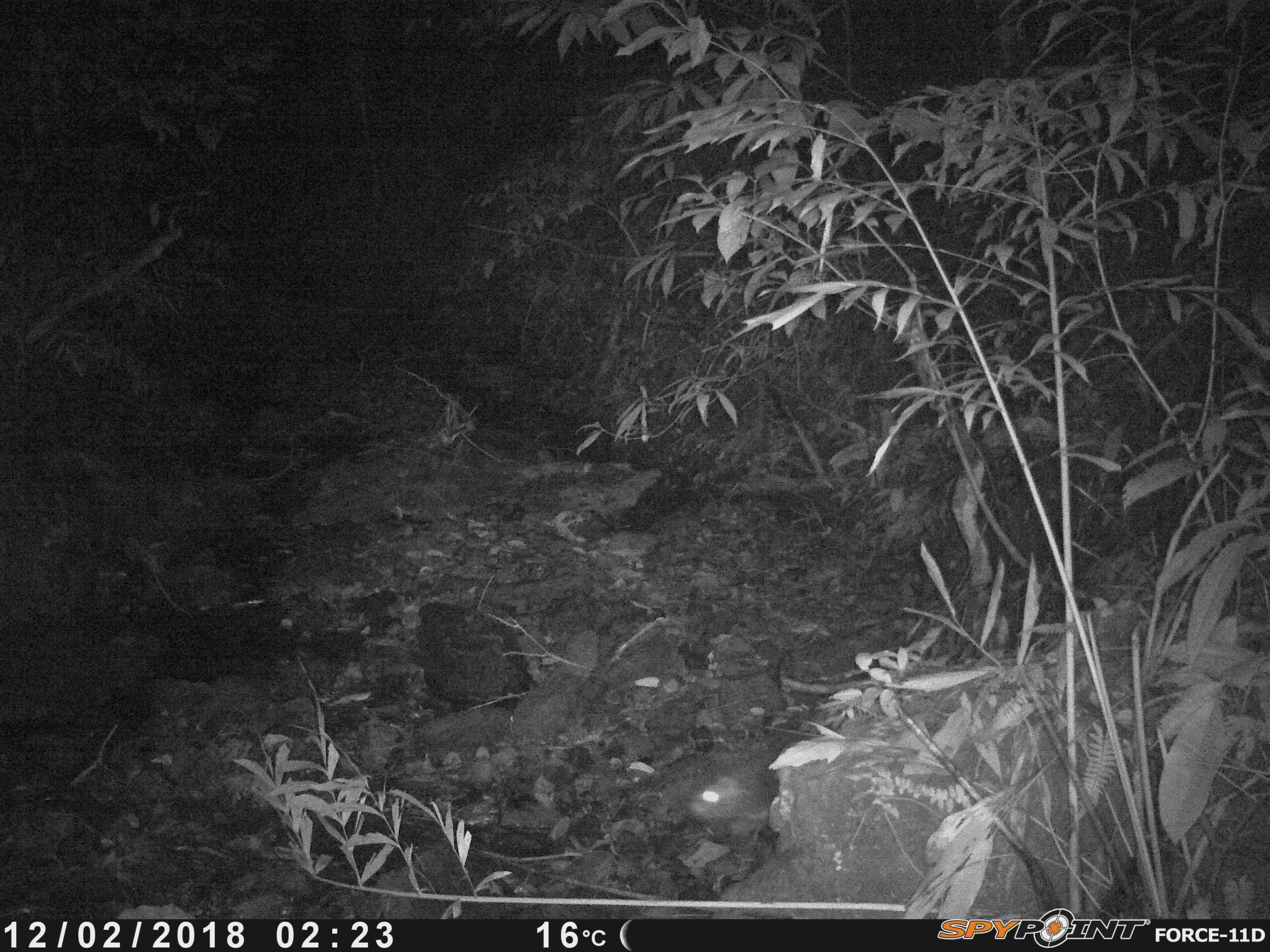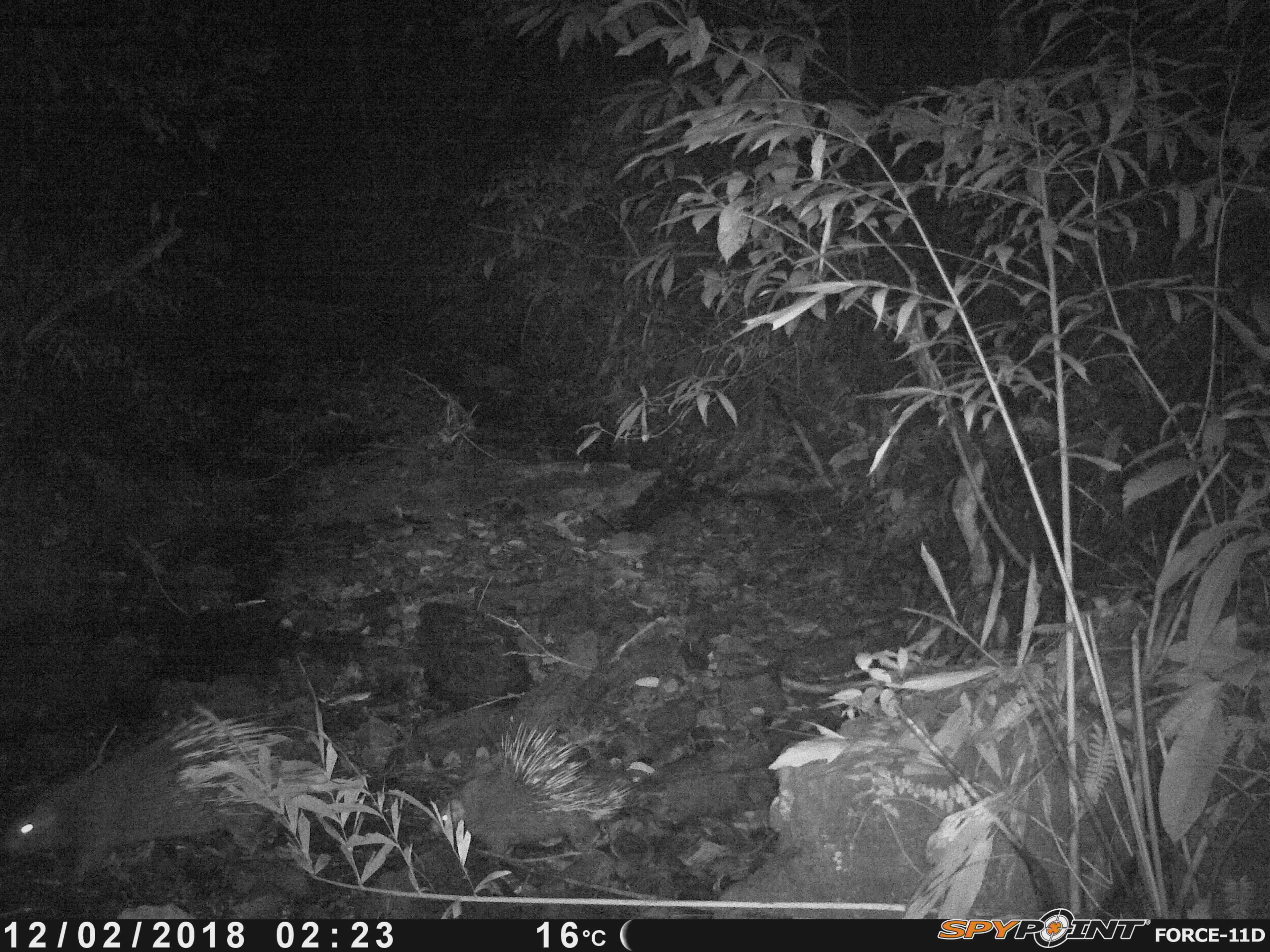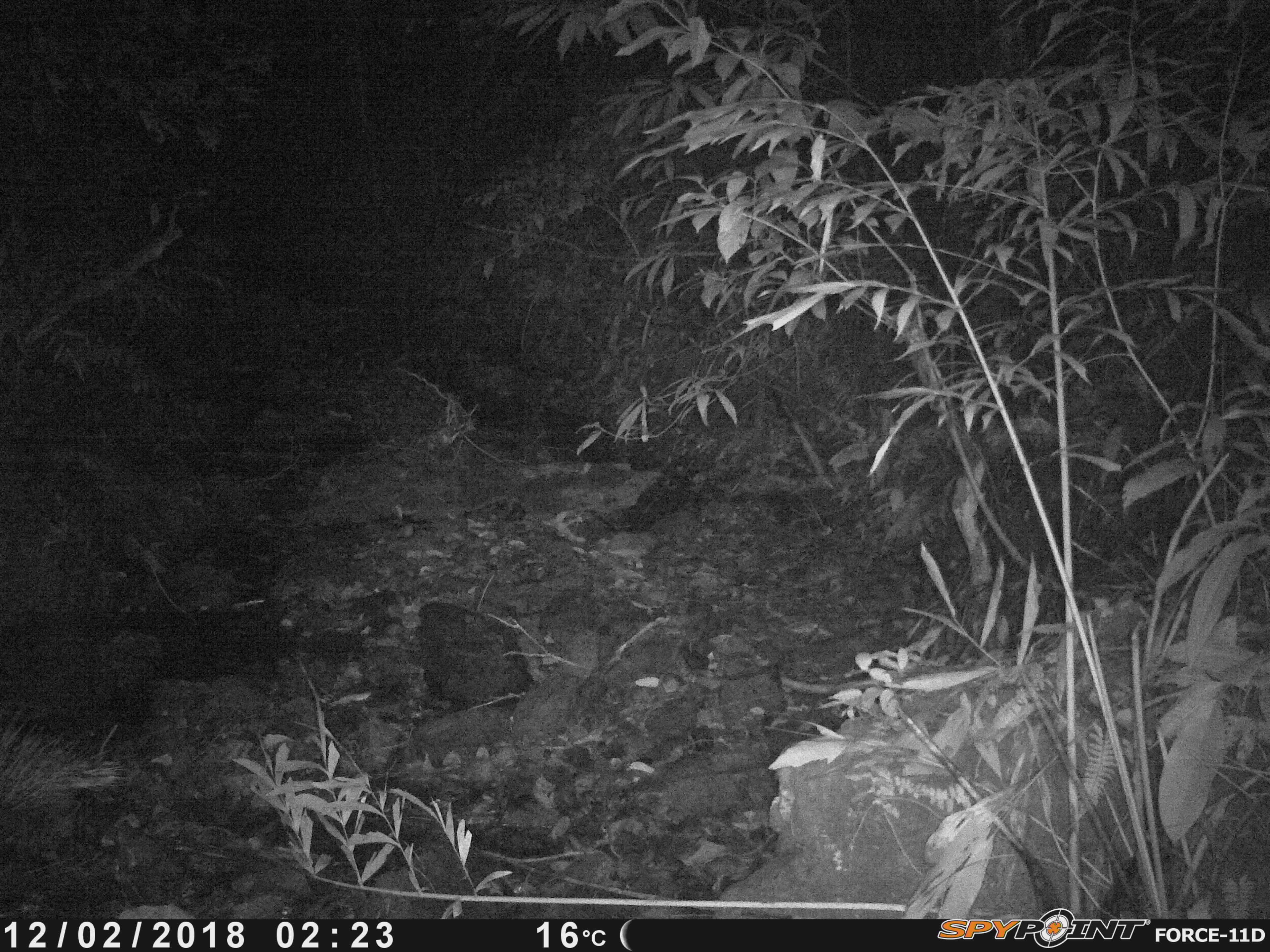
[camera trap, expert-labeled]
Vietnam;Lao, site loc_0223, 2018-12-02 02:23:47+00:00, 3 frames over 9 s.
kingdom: Animalia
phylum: Chordata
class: Mammalia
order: Rodentia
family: Hystricidae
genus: Hystrix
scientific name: Hystrix brachyura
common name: malayan porcupine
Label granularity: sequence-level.